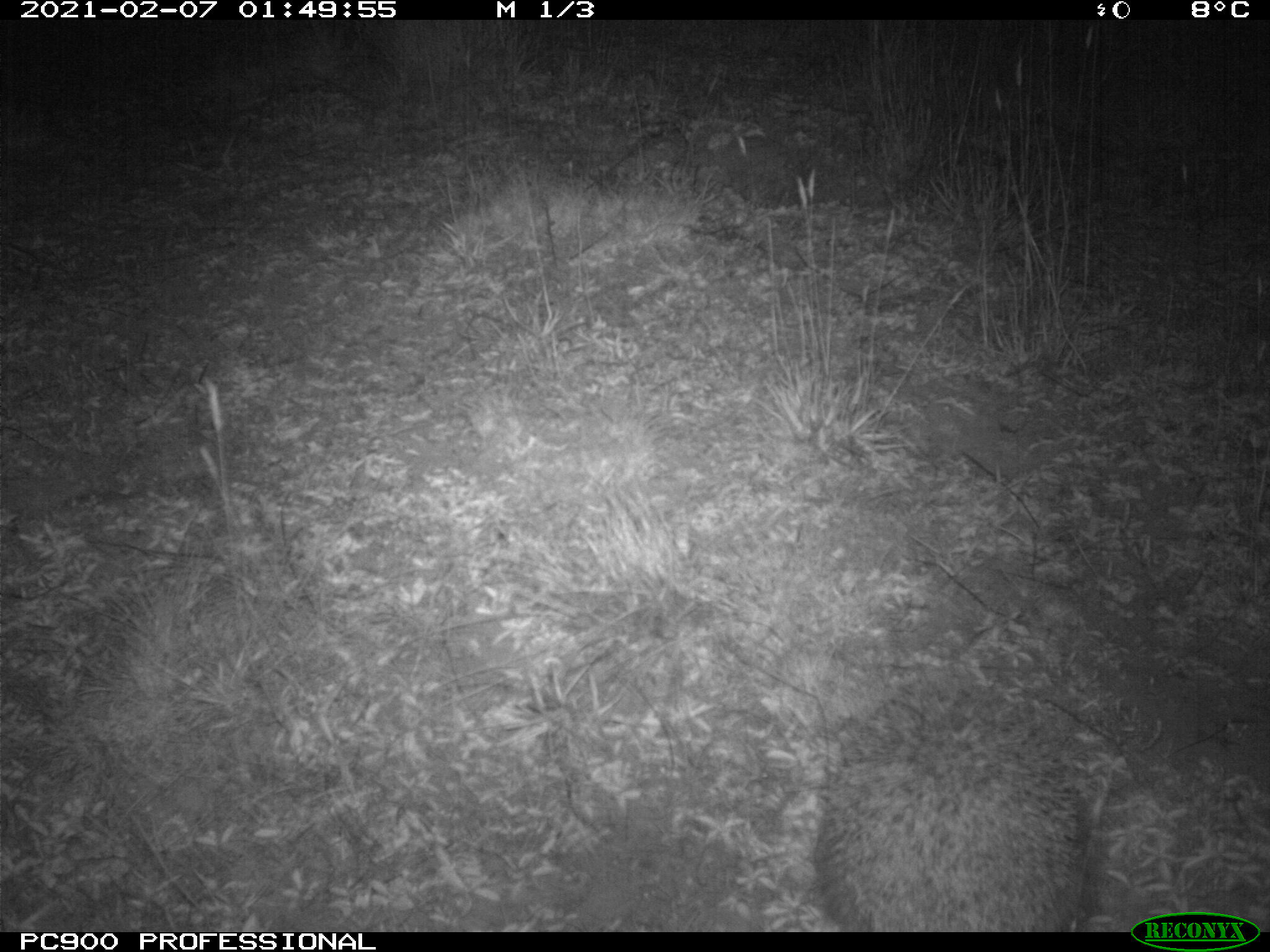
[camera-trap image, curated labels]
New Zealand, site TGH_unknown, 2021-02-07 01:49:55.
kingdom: Animalia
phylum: Chordata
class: Mammalia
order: Eulipotyphla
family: Erinaceidae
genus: Erinaceus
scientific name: Erinaceus europaeus europaeus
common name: european hedgehog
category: hedgehog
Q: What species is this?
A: Hedgehog (european hedgehog) (Erinaceus europaeus europaeus).